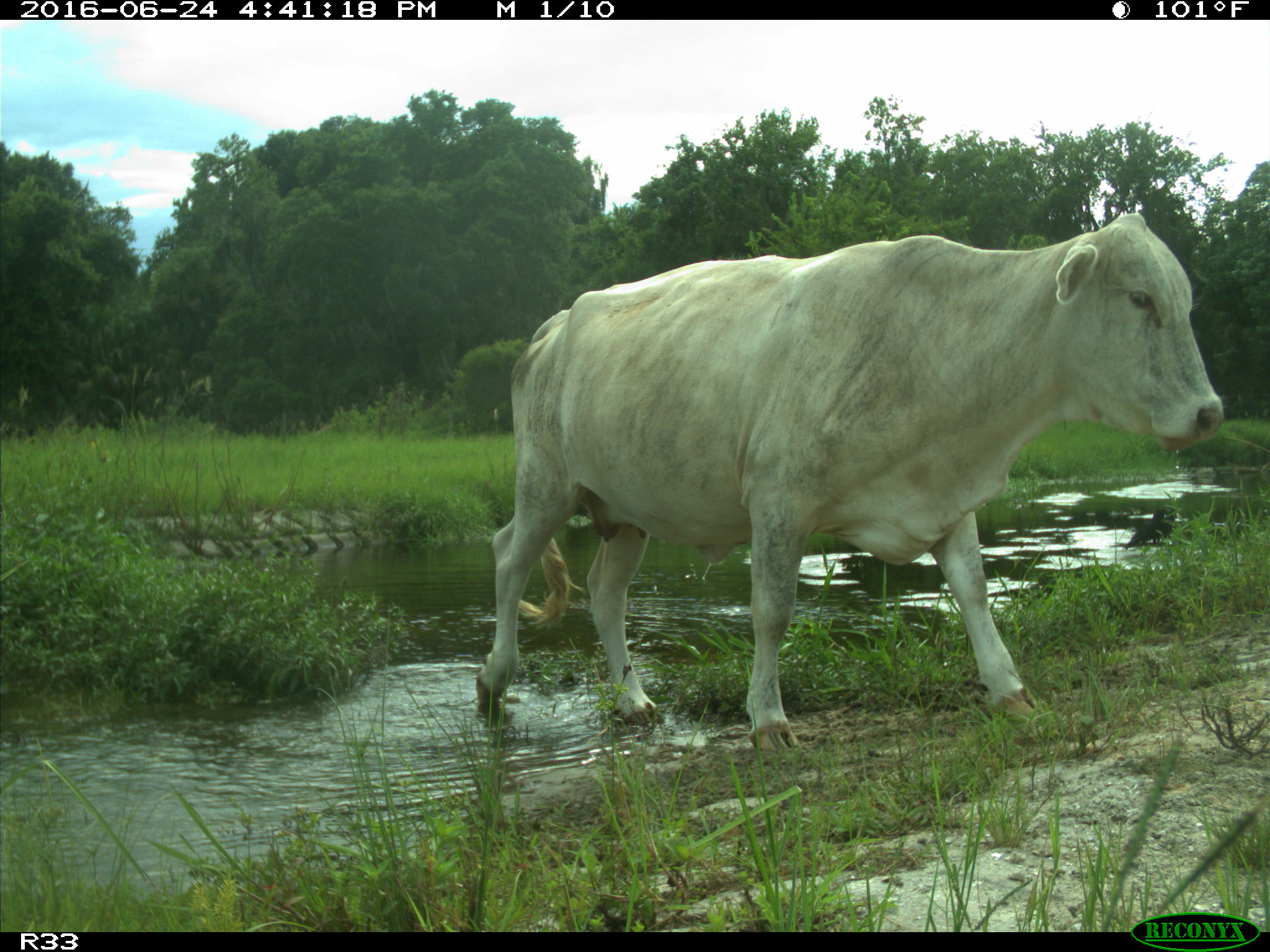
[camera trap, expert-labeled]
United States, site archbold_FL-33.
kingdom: Animalia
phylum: Chordata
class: Mammalia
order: Artiodactyla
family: Bovidae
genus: Bos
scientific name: Bos taurus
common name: domestic cow